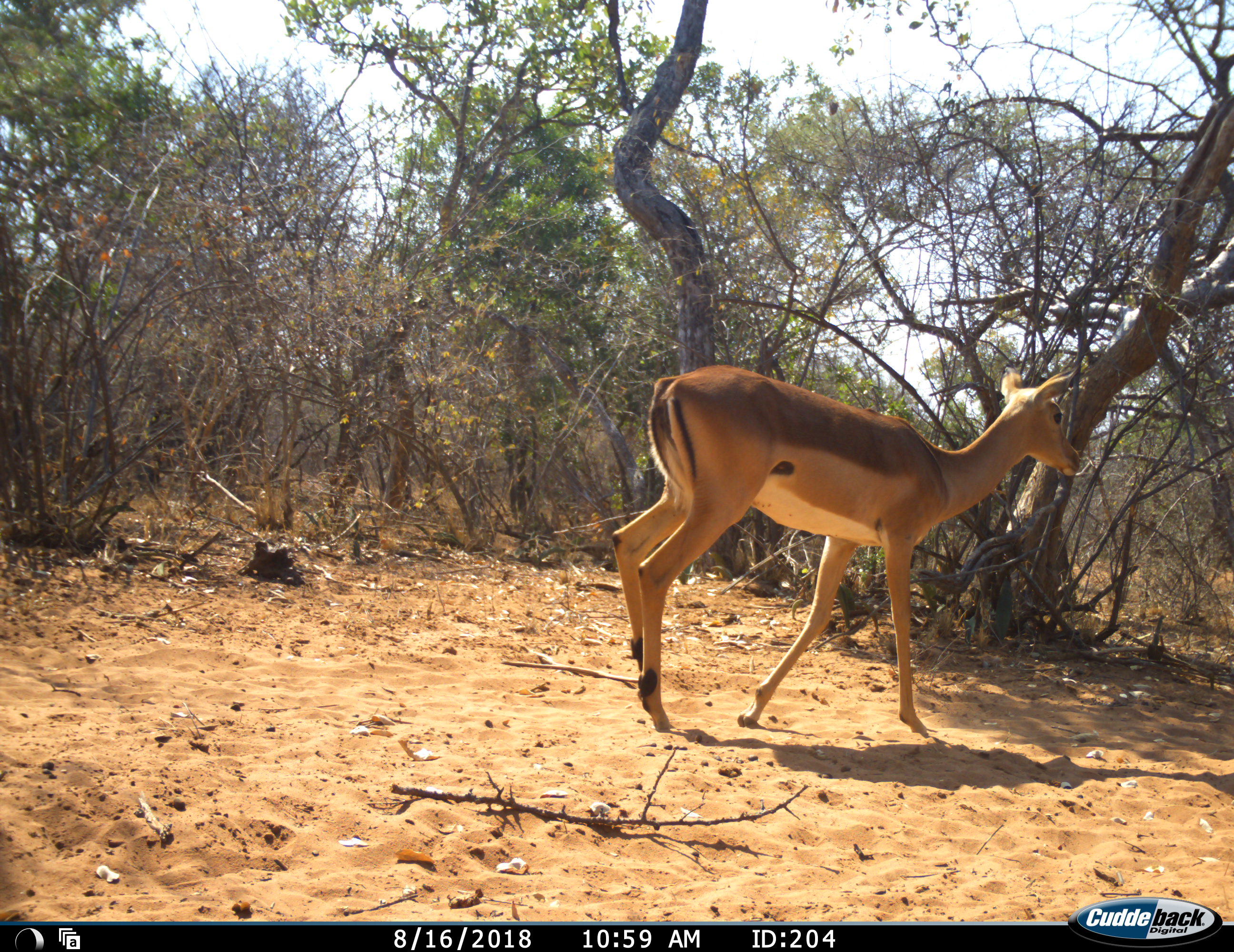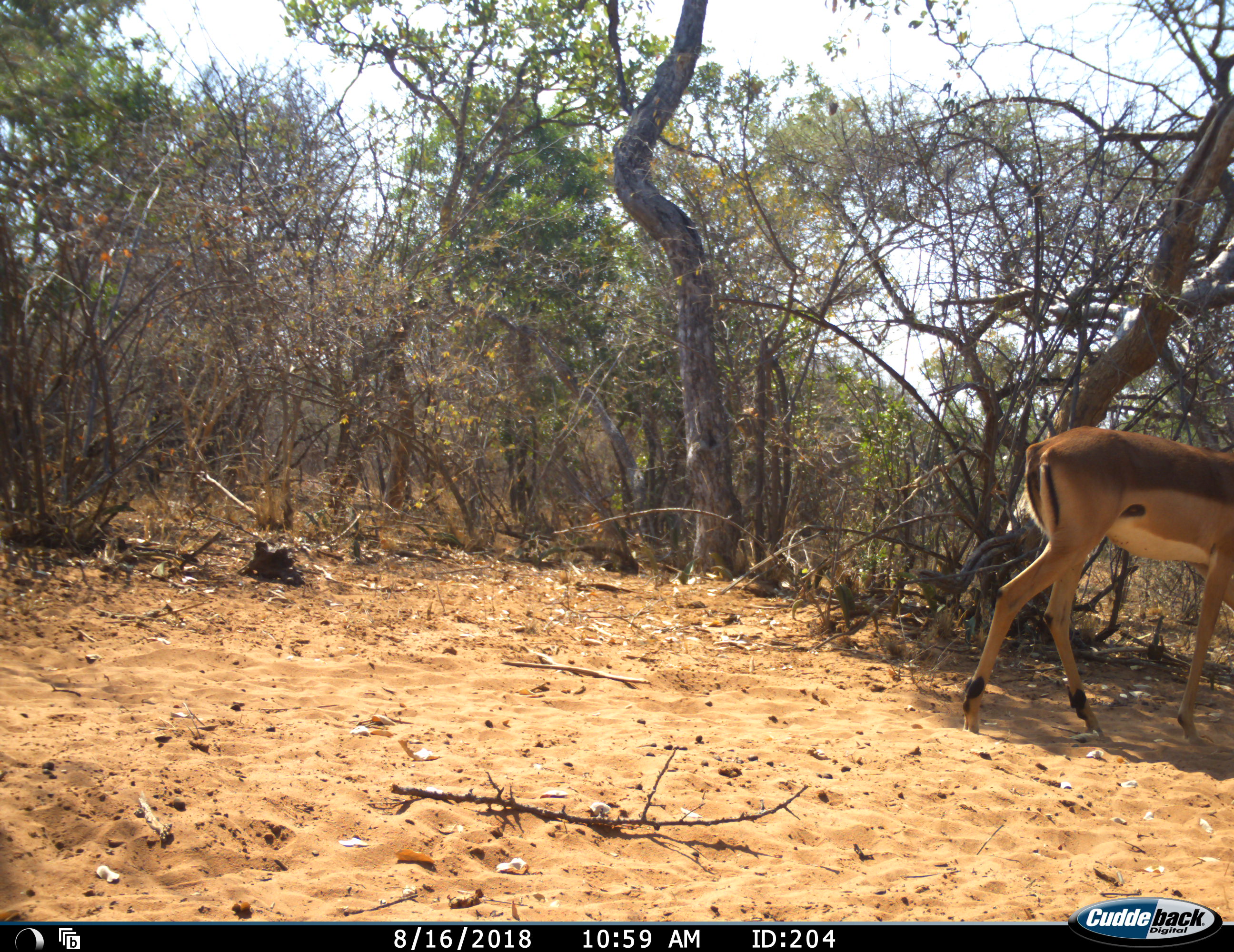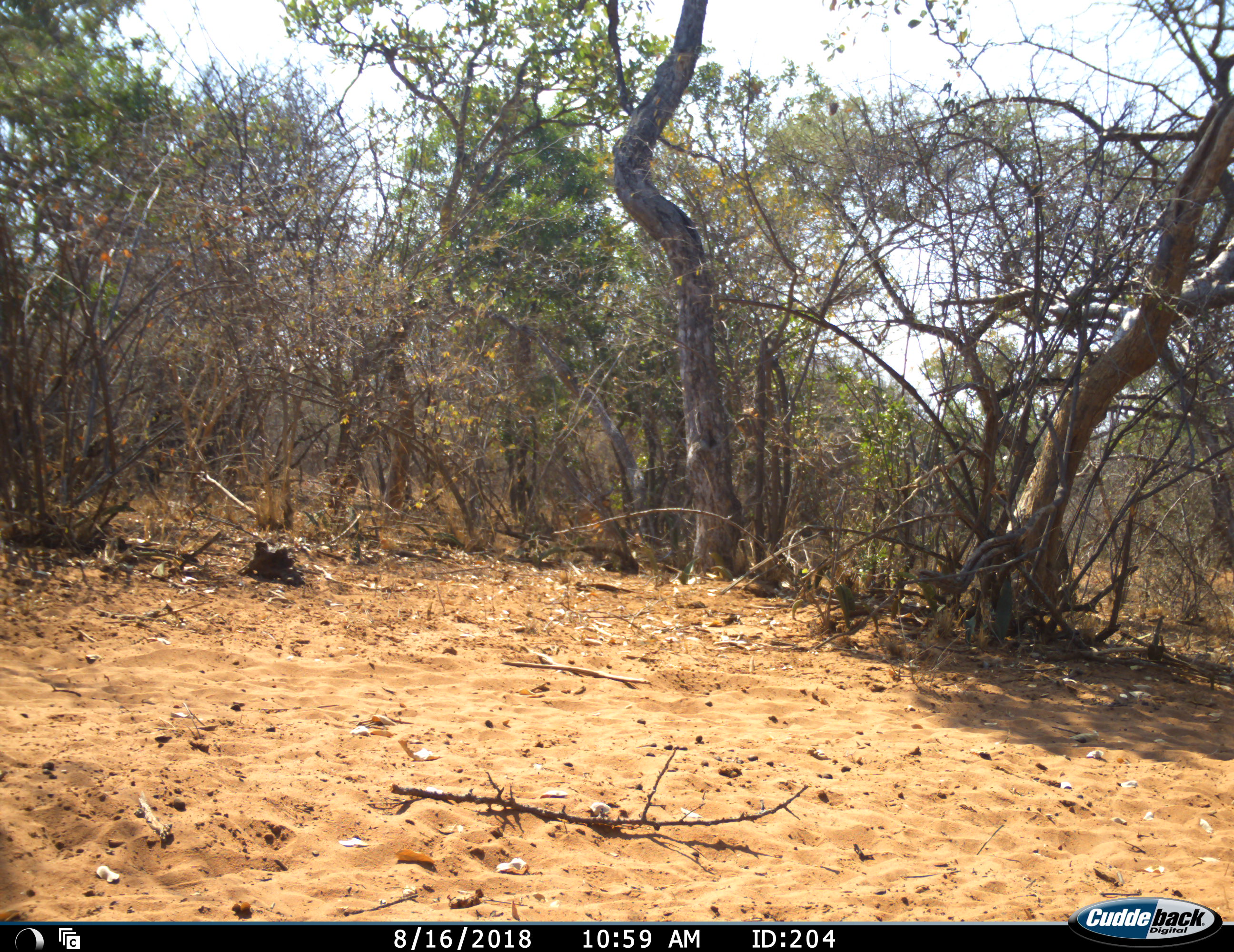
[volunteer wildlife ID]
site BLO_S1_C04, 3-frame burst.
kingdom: Animalia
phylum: Chordata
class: Mammalia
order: Artiodactyla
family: Bovidae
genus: Aepyceros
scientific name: Aepyceros melampus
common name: impala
Impala (Aepyceros melampus), count 1. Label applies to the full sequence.